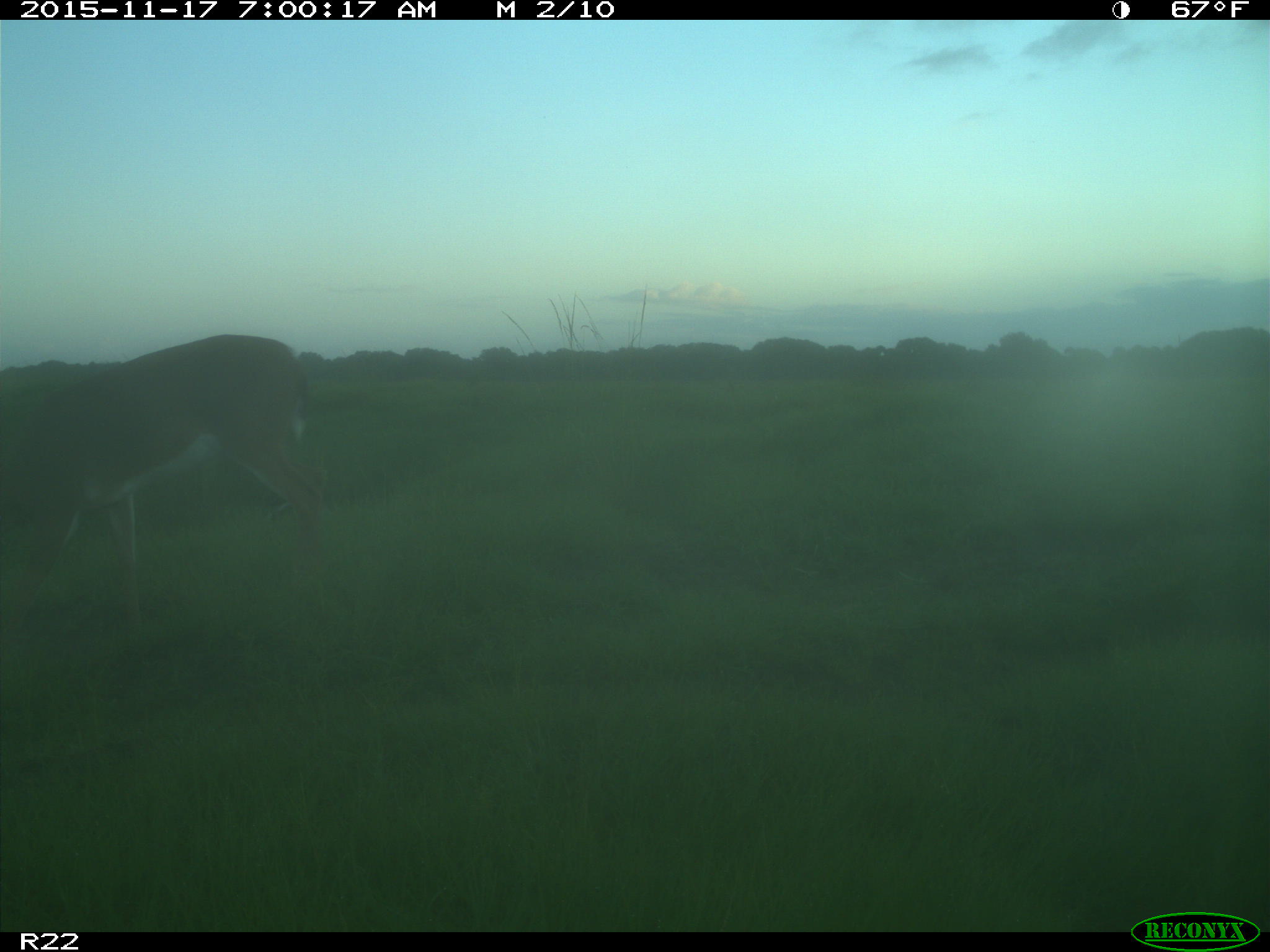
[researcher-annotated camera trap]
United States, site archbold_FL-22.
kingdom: Animalia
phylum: Chordata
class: Mammalia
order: Artiodactyla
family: Cervidae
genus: Odocoileus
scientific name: Odocoileus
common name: deer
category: unidentified deer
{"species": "unidentified deer (deer) (Odocoileus)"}